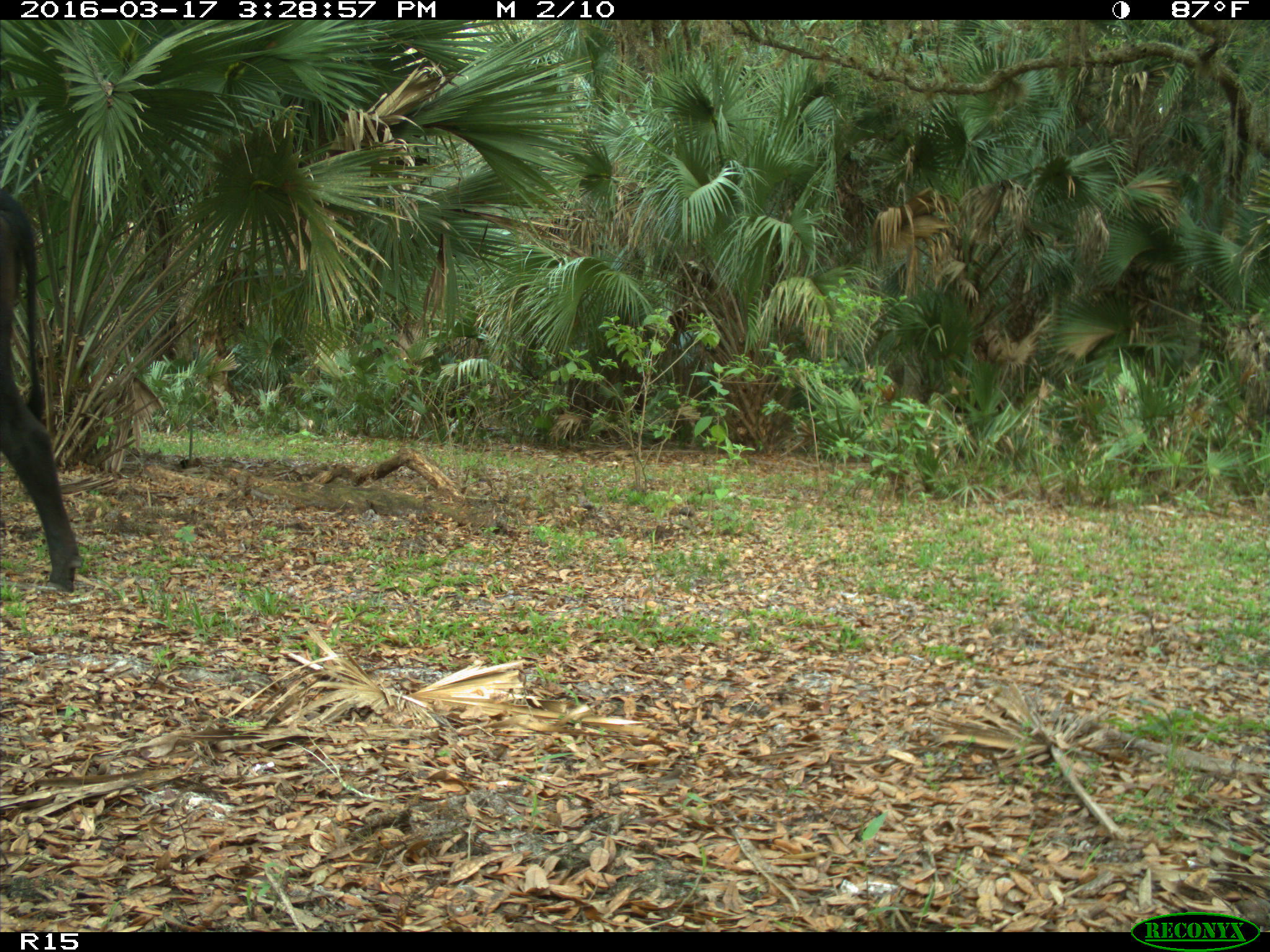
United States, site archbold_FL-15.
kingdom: Animalia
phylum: Chordata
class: Mammalia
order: Artiodactyla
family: Bovidae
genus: Bos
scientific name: Bos taurus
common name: domestic cow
Bos taurus (domestic cow).